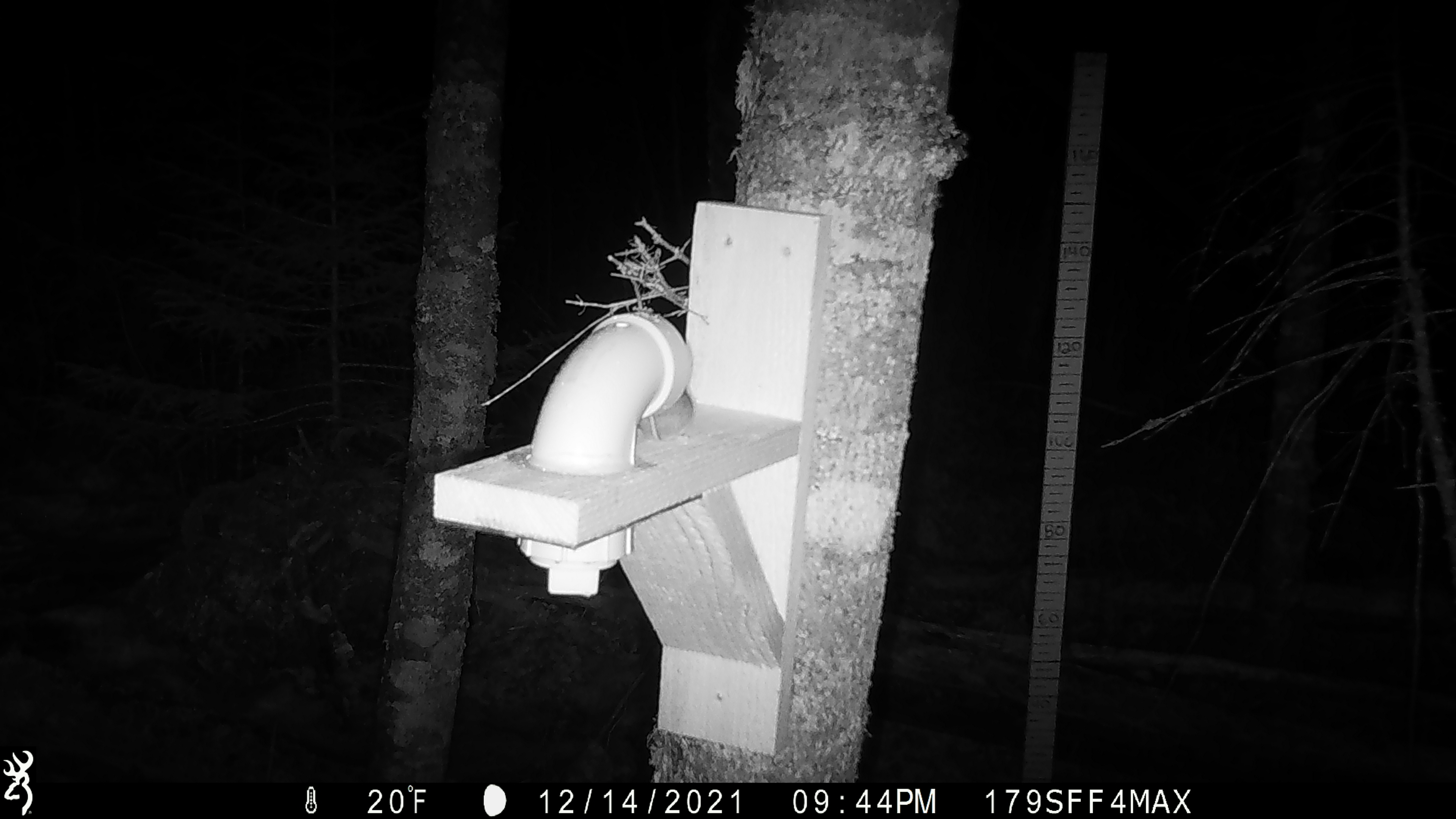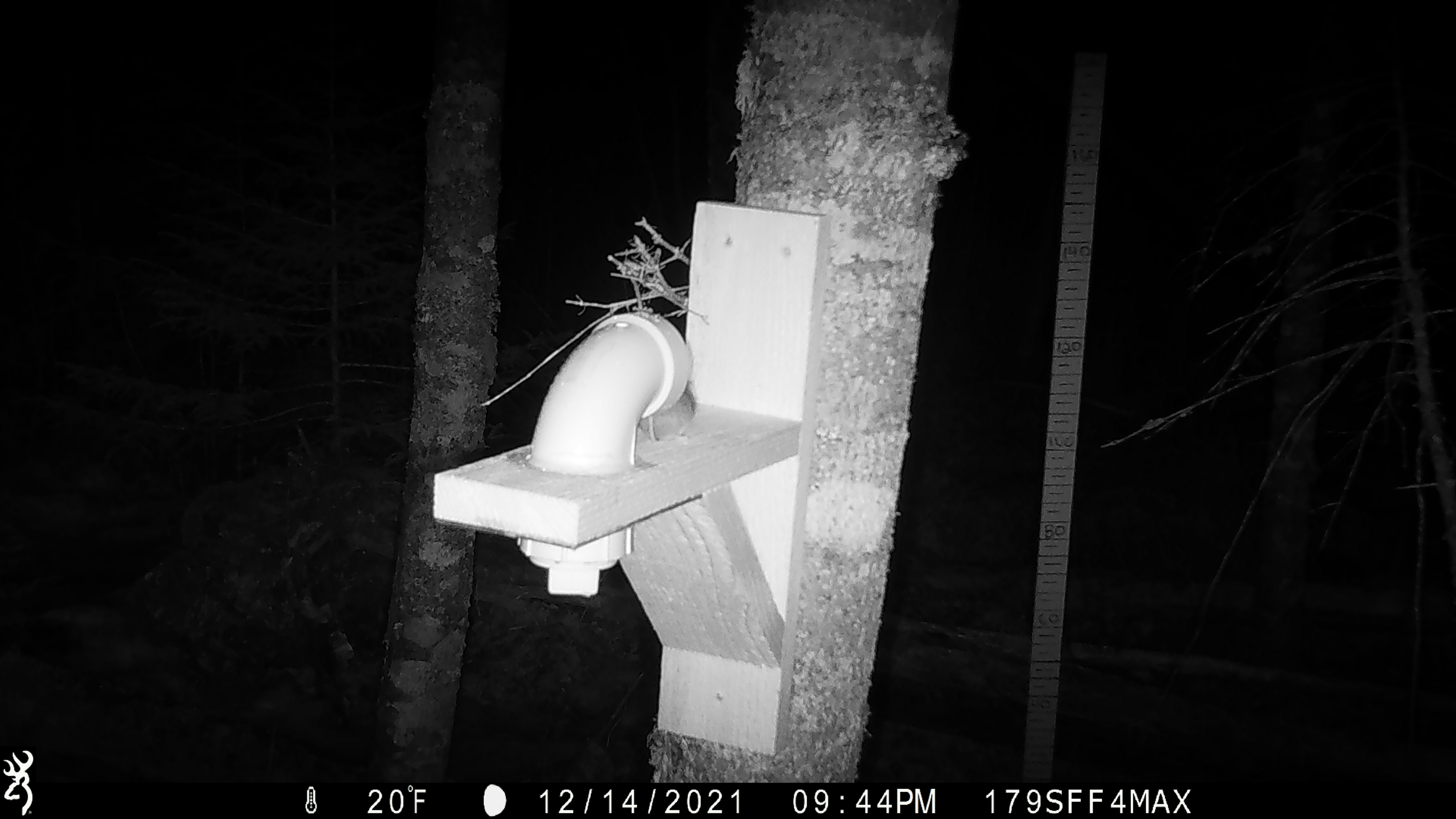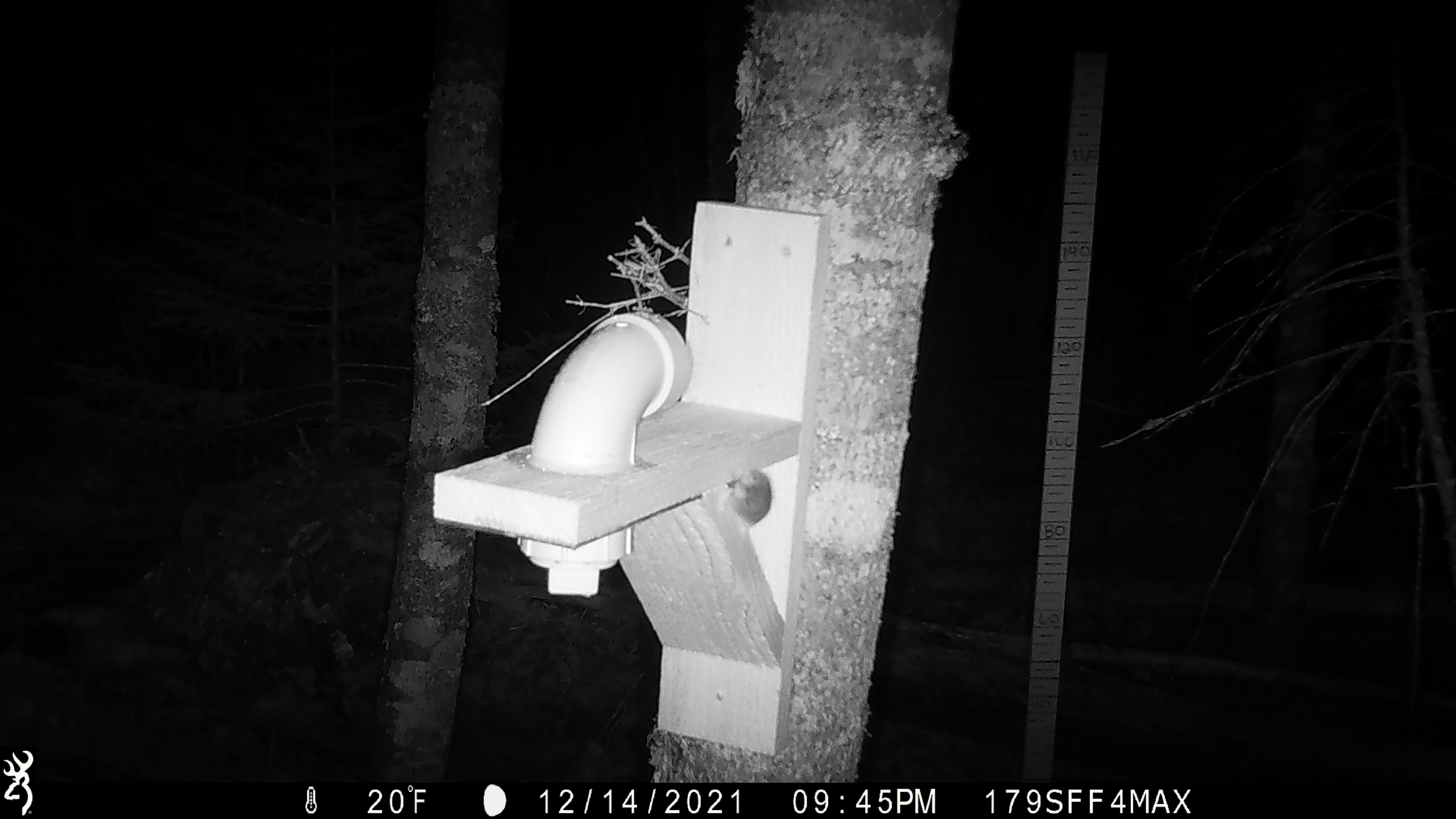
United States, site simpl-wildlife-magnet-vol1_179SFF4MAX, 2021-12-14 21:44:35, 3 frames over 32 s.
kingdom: Animalia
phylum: Chordata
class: Mammalia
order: Rodentia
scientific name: Rodentia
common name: mouse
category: mouse sp.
Mouse sp. (mouse) (Rodentia).